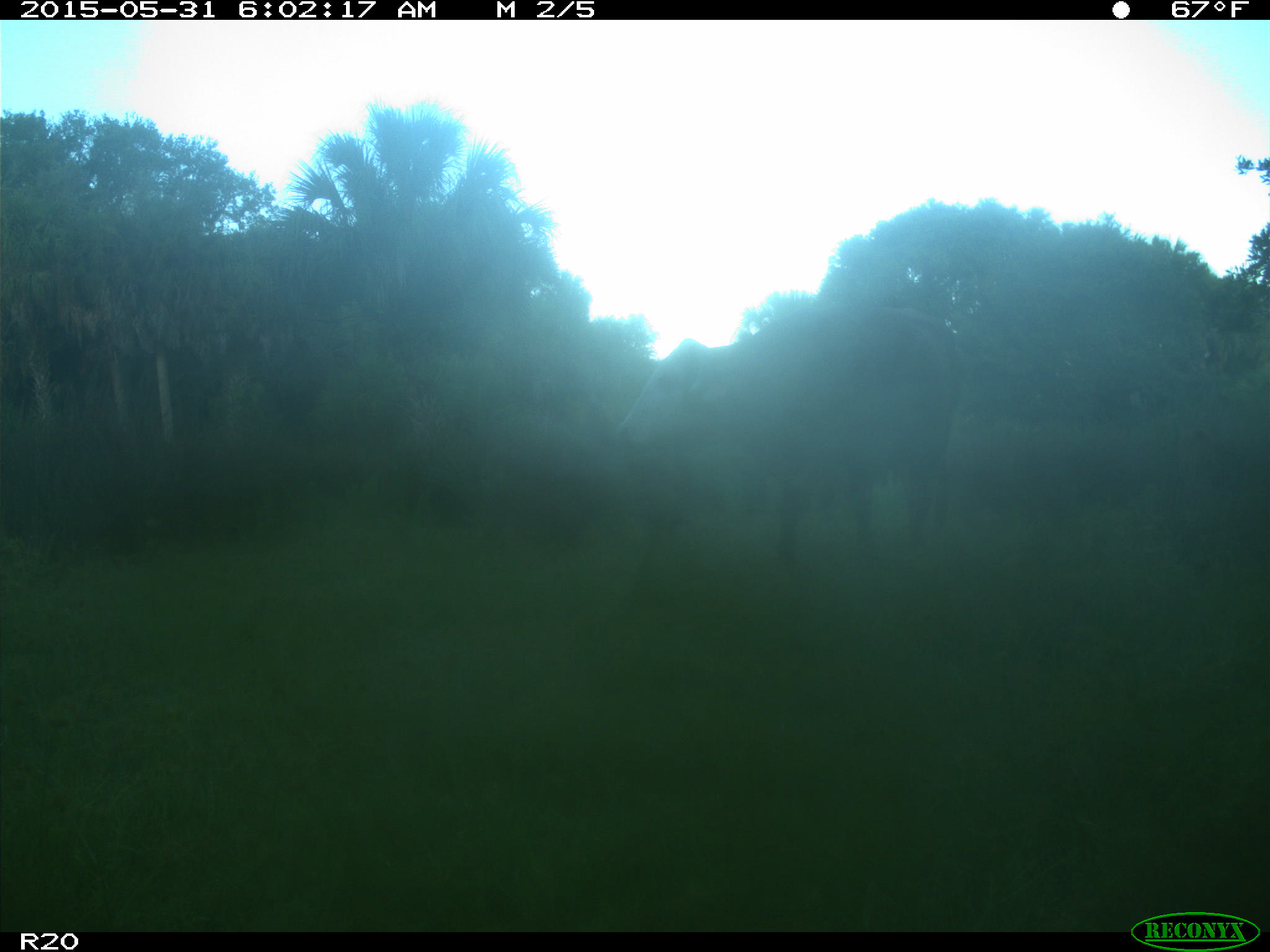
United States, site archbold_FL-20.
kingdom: Animalia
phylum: Chordata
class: Mammalia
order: Artiodactyla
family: Bovidae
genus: Bos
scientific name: Bos taurus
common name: domestic cow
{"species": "Bos taurus (domestic cow)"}